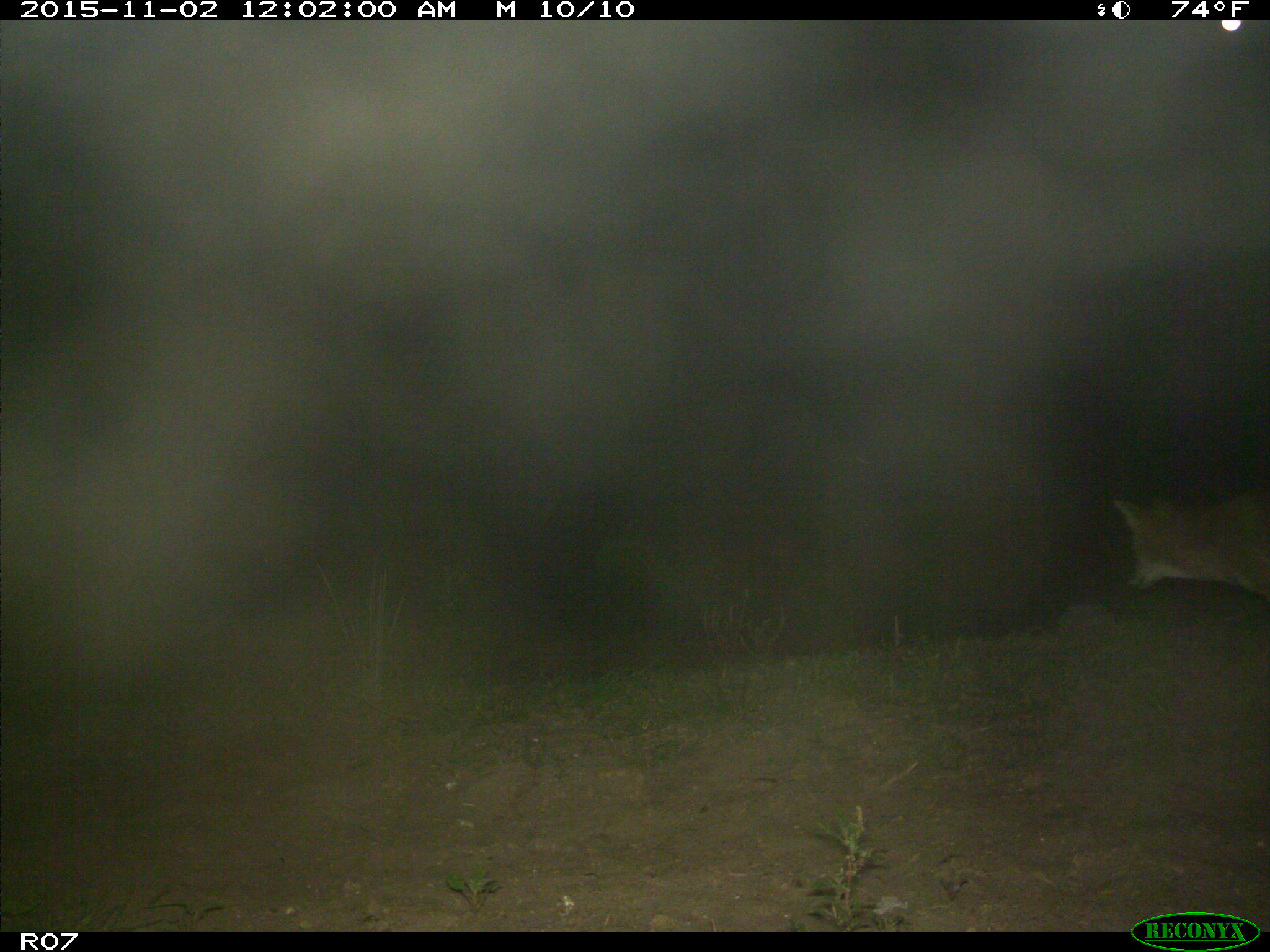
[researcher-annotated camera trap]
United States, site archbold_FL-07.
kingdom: Animalia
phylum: Chordata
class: Mammalia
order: Carnivora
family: Canidae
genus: Canis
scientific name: Canis latrans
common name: coyote